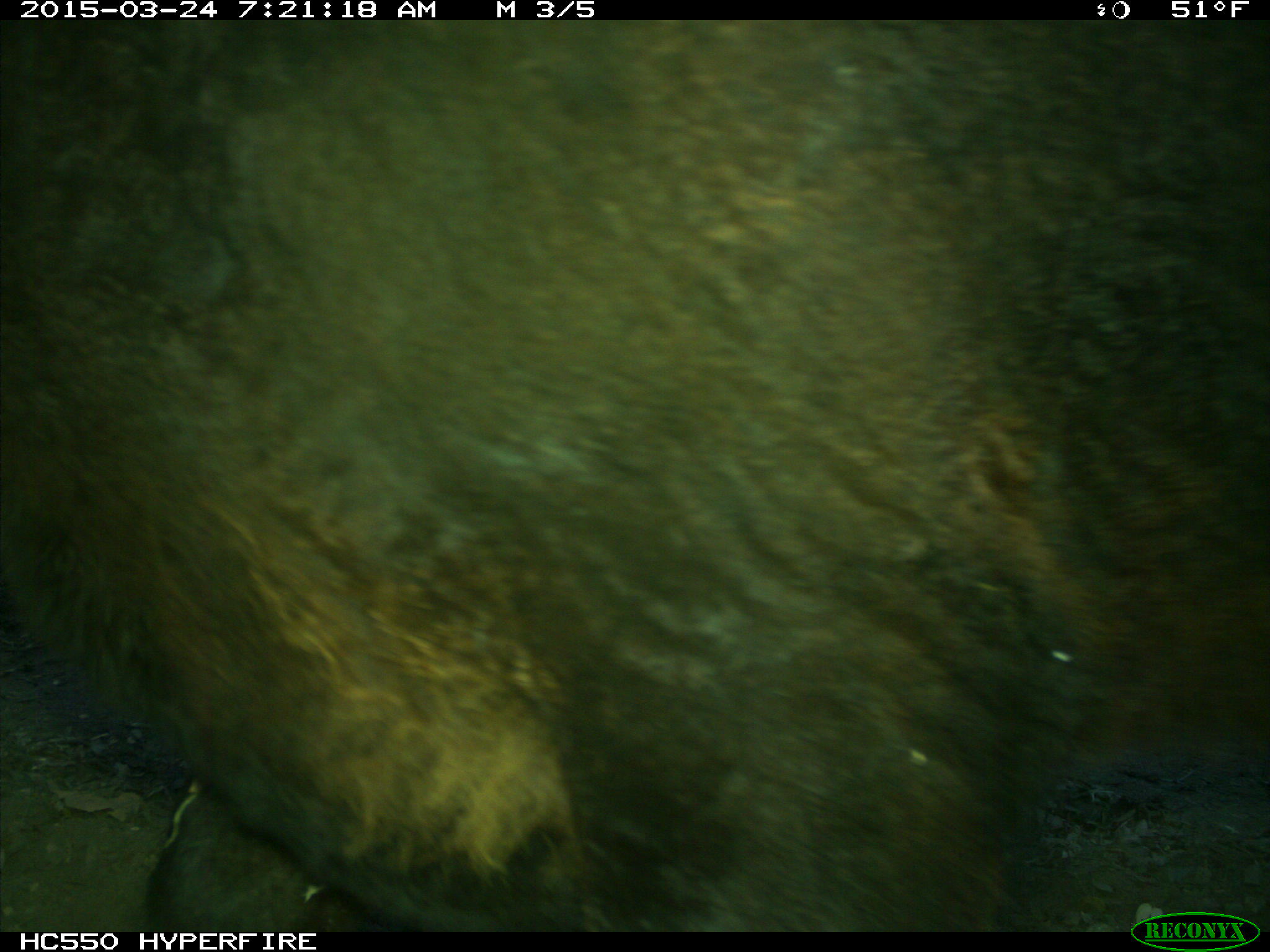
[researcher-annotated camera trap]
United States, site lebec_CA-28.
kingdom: Animalia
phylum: Chordata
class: Mammalia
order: Artiodactyla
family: Bovidae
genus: Bos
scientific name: Bos taurus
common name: domestic cow